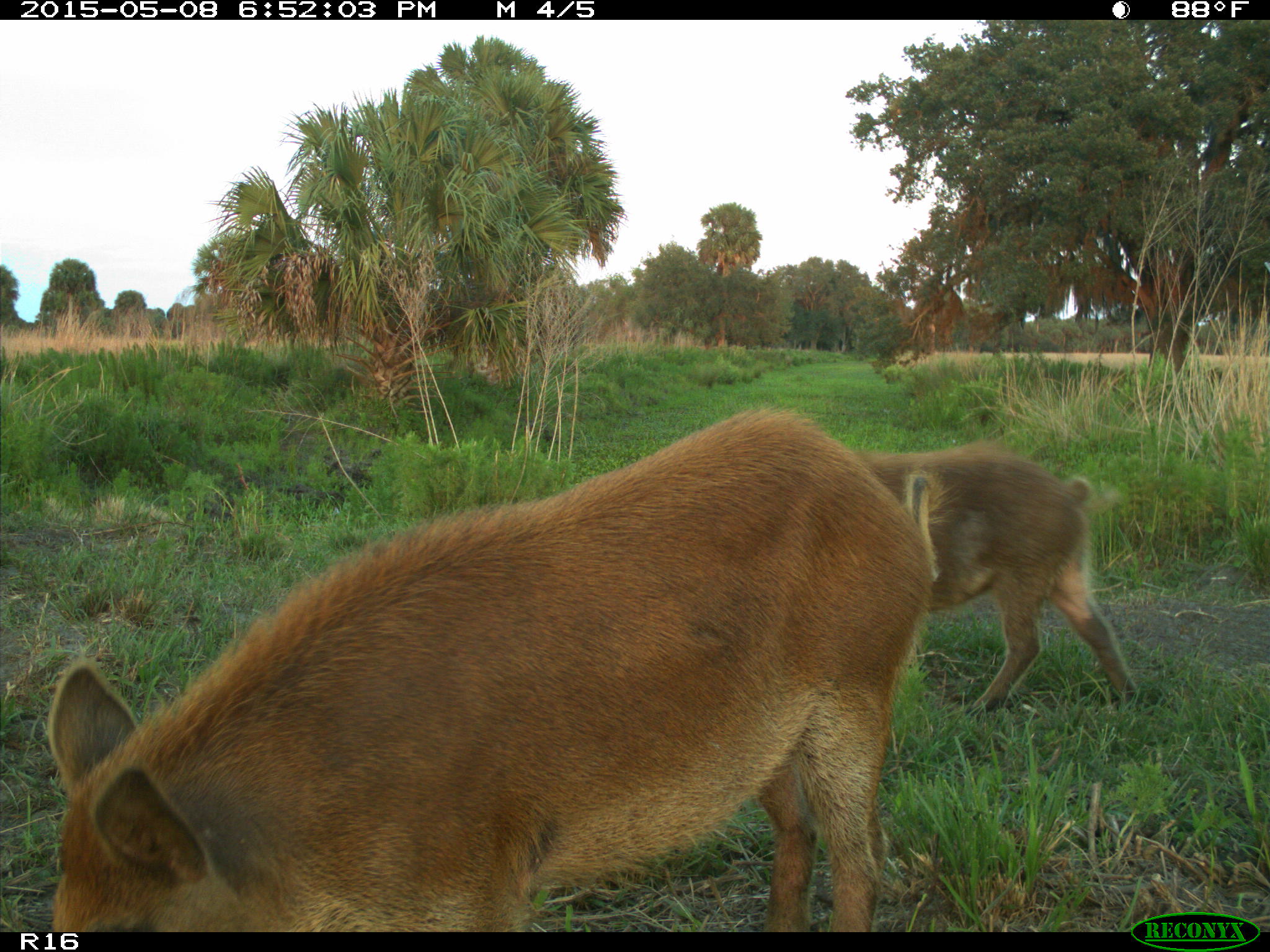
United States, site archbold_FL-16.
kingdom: Animalia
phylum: Chordata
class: Mammalia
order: Artiodactyla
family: Suidae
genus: Sus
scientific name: Sus scrofa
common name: wild boar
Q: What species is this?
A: Sus scrofa (wild boar).